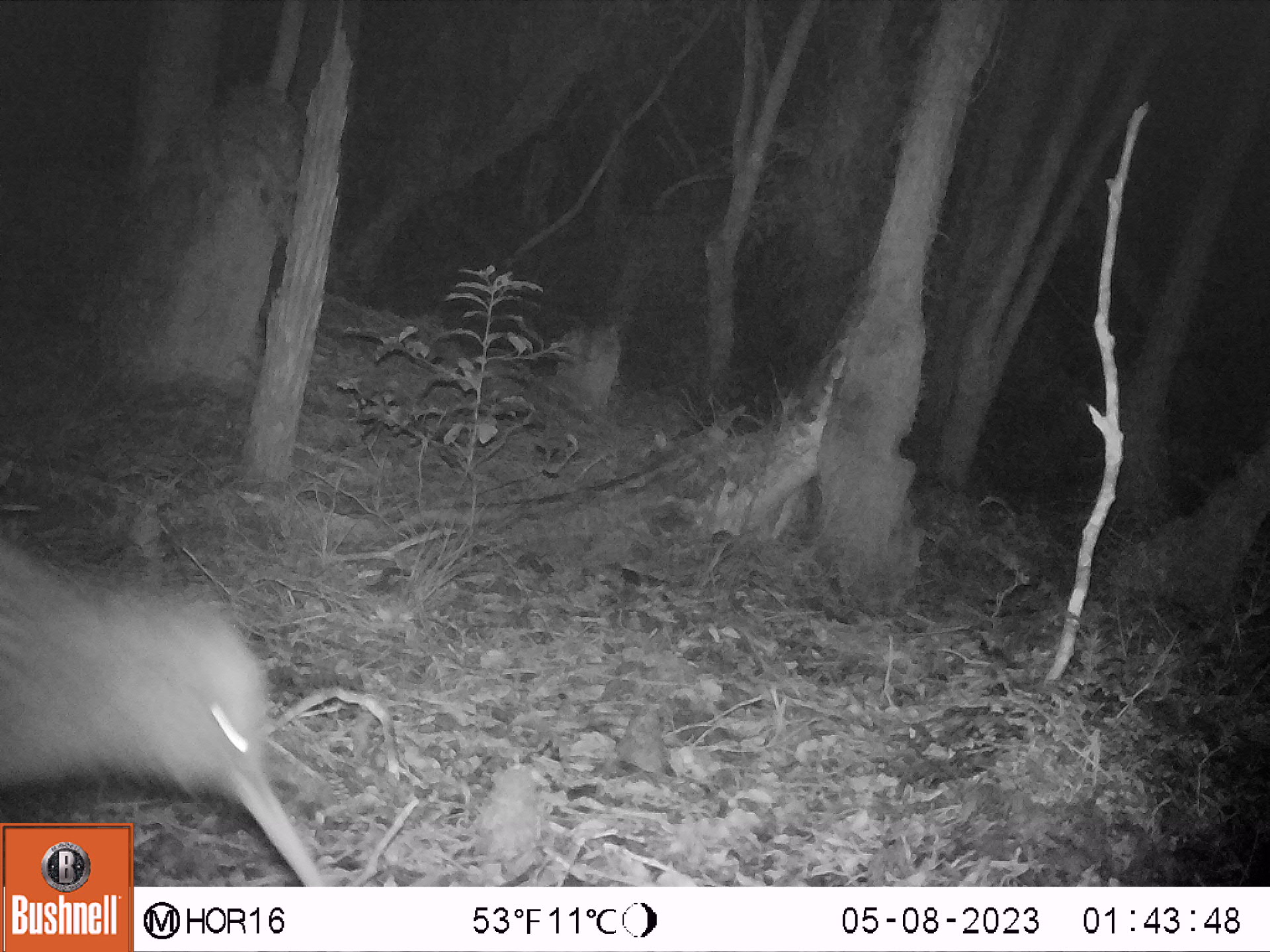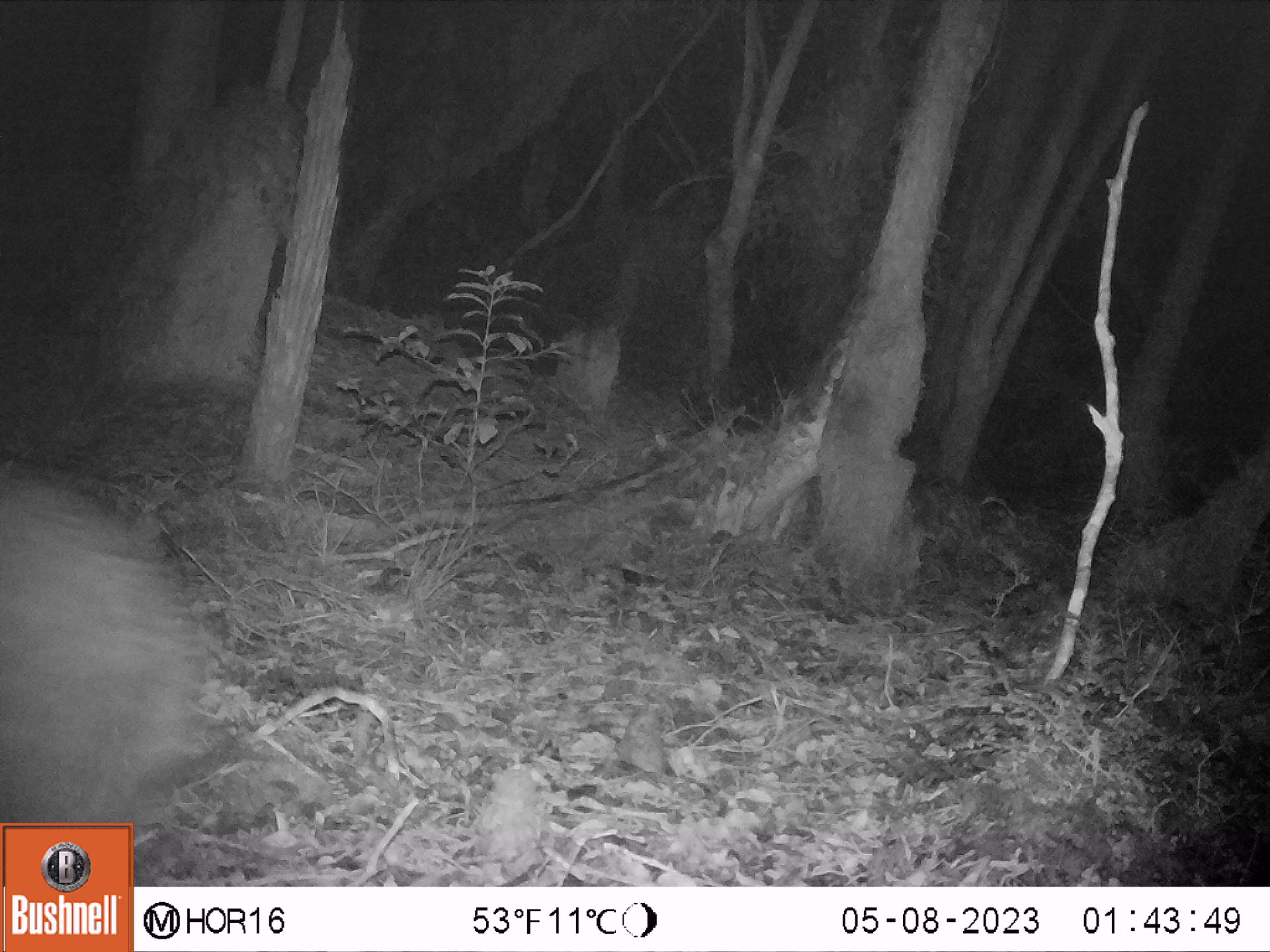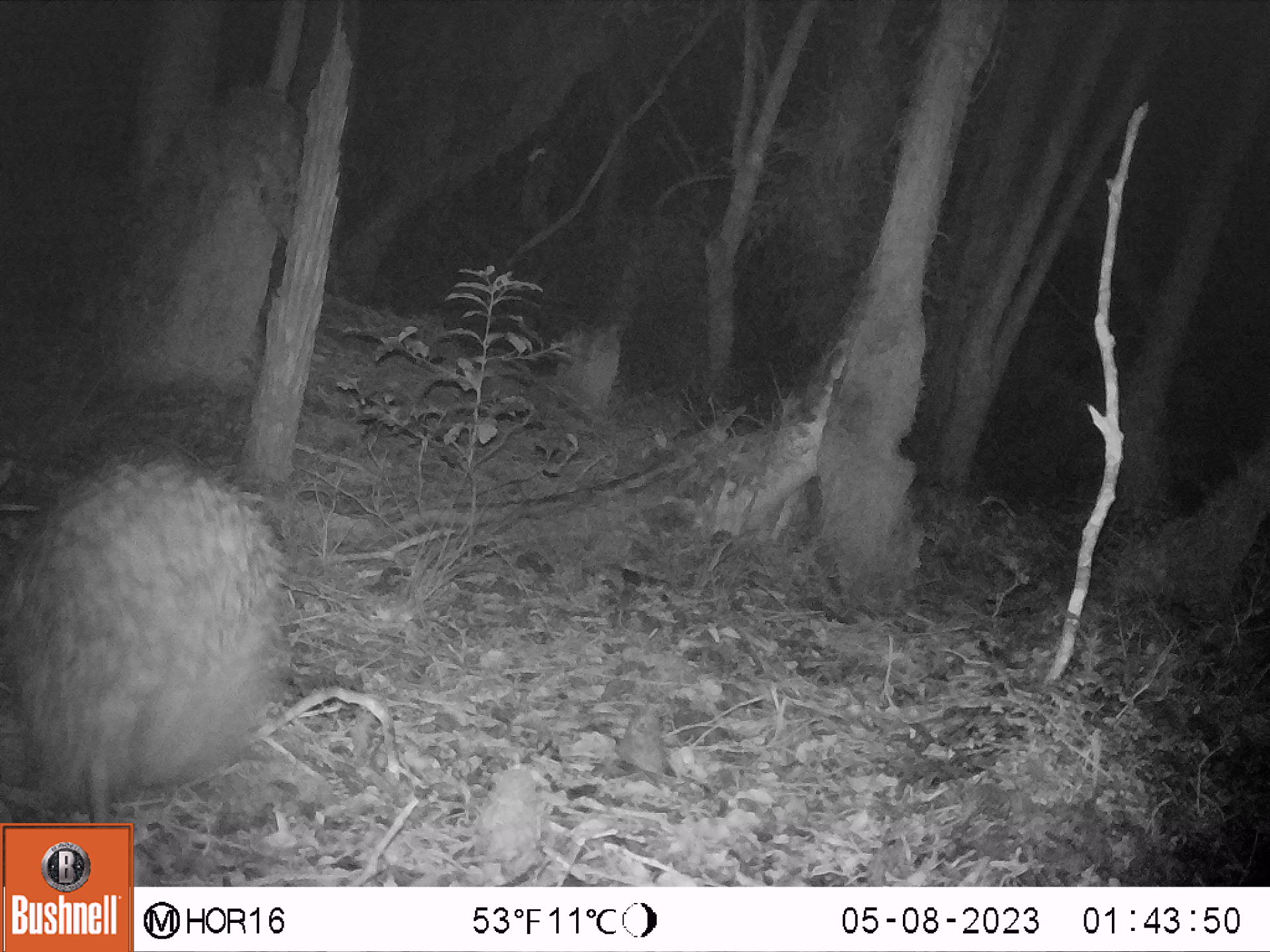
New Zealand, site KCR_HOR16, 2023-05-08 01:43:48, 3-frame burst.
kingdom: Animalia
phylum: Chordata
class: Aves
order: Apterygiformes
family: Apterygidae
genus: Apteryx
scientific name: Apteryx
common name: kiwi